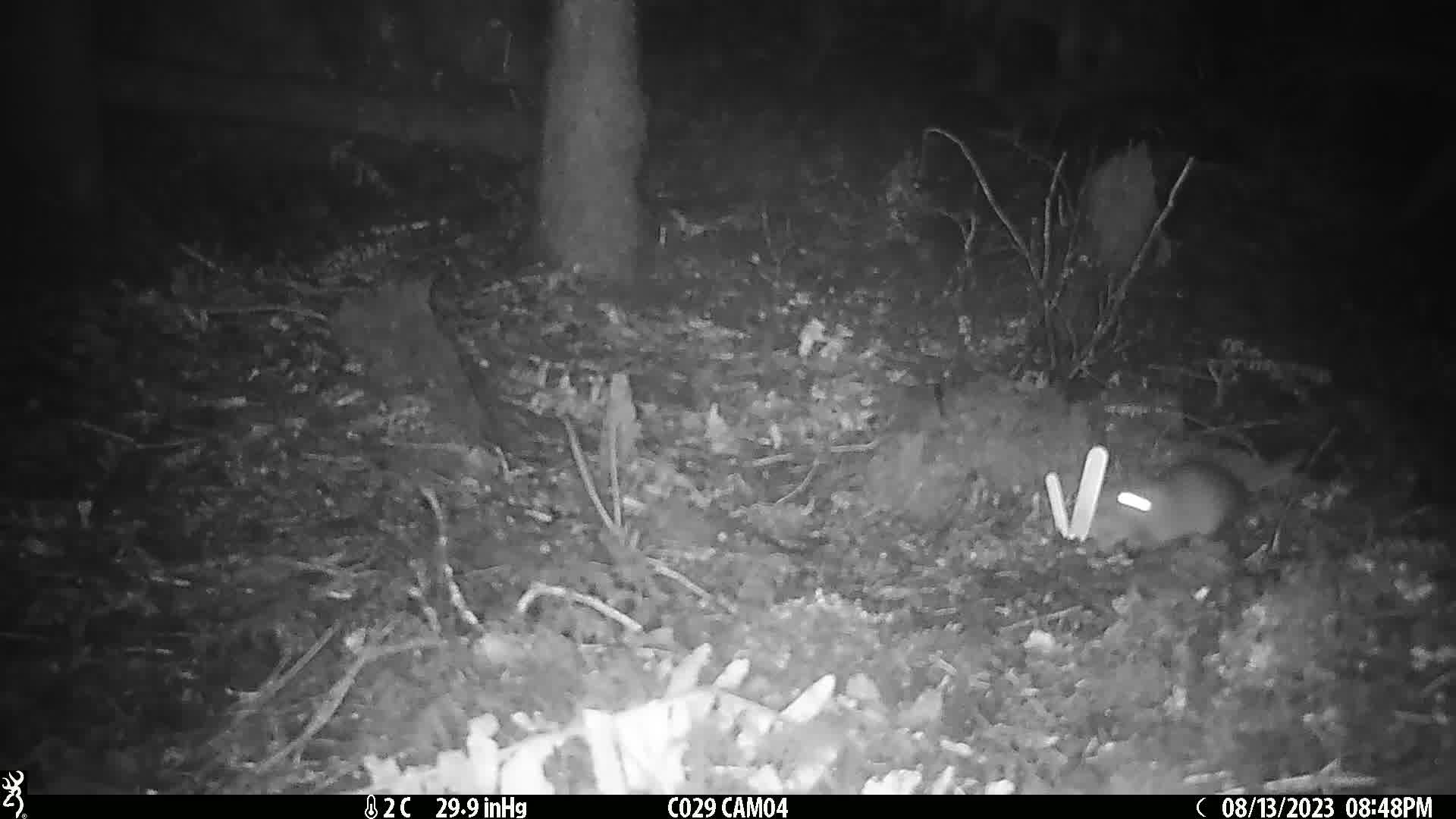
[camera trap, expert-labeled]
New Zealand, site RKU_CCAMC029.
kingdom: Animalia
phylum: Chordata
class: Mammalia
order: Rodentia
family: Muridae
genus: Rattus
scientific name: Rattus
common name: rat